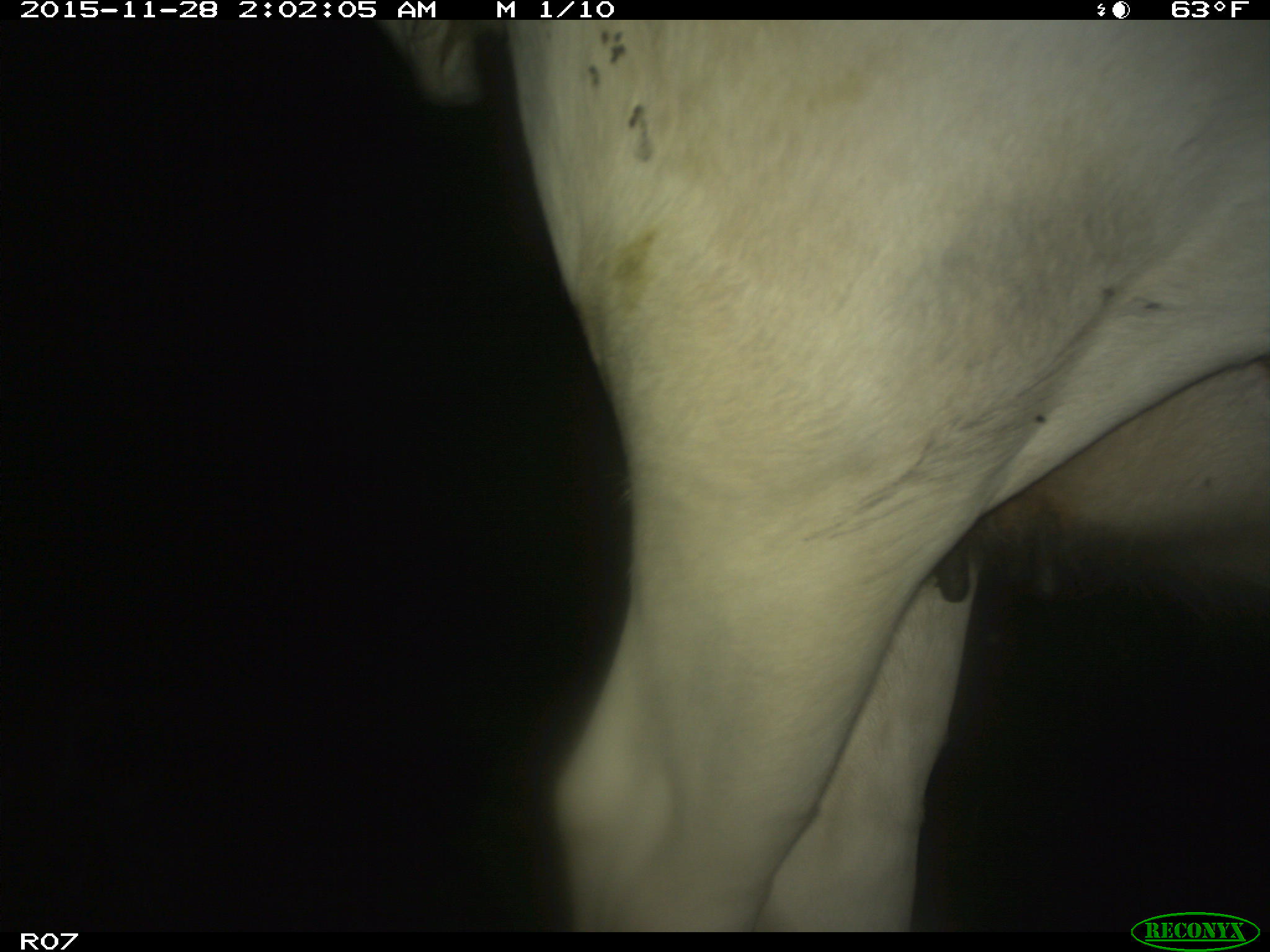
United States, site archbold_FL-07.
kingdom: Animalia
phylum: Chordata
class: Mammalia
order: Artiodactyla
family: Bovidae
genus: Bos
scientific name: Bos taurus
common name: domestic cow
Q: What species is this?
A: Bos taurus (domestic cow).